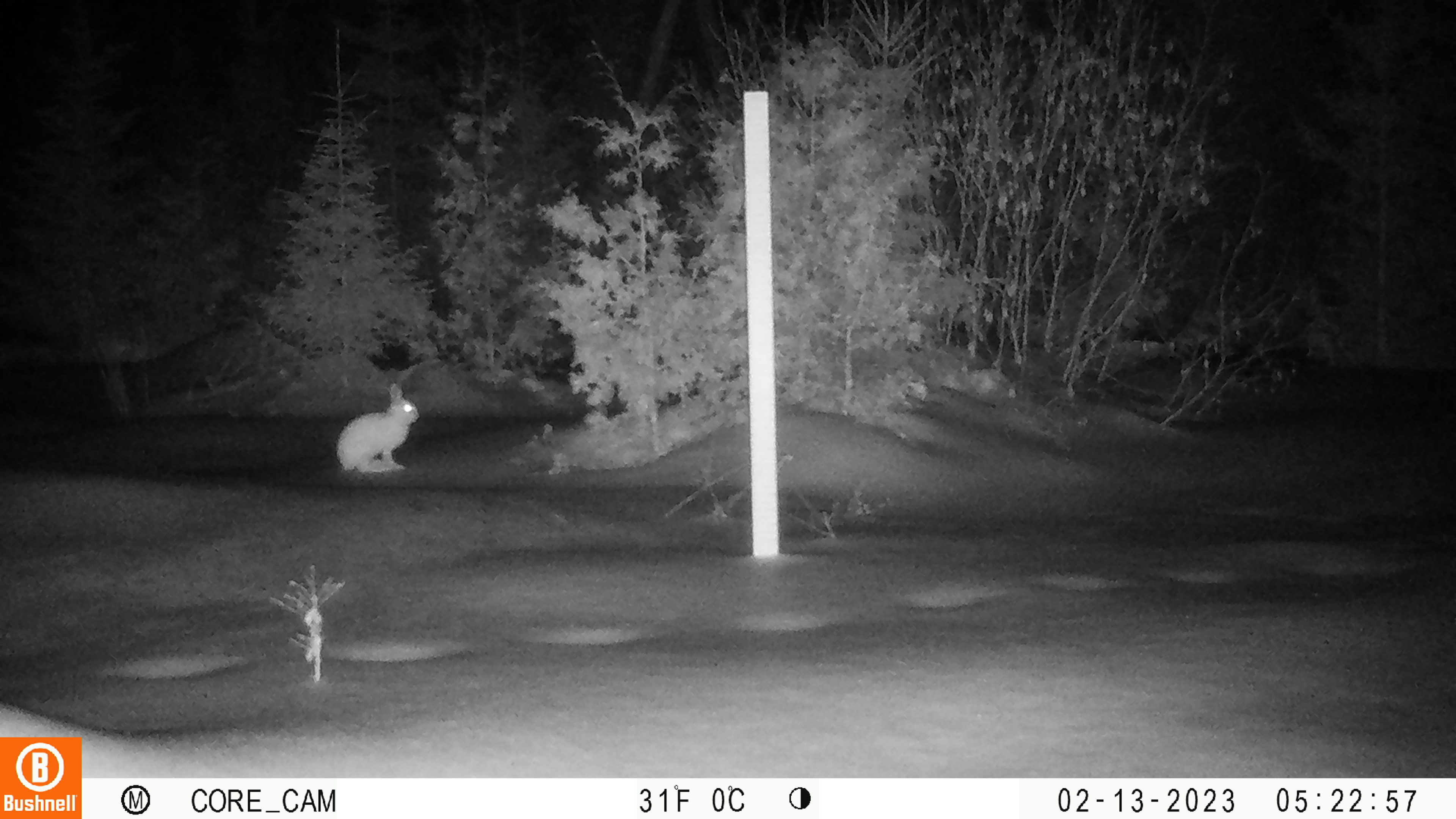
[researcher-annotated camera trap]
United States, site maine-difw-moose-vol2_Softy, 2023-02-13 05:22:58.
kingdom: Animalia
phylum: Chordata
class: Mammalia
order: Lagomorpha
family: Leporidae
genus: Lepus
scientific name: Lepus americanus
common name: snowshoe hare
Snowshoe hare (Lepus americanus).